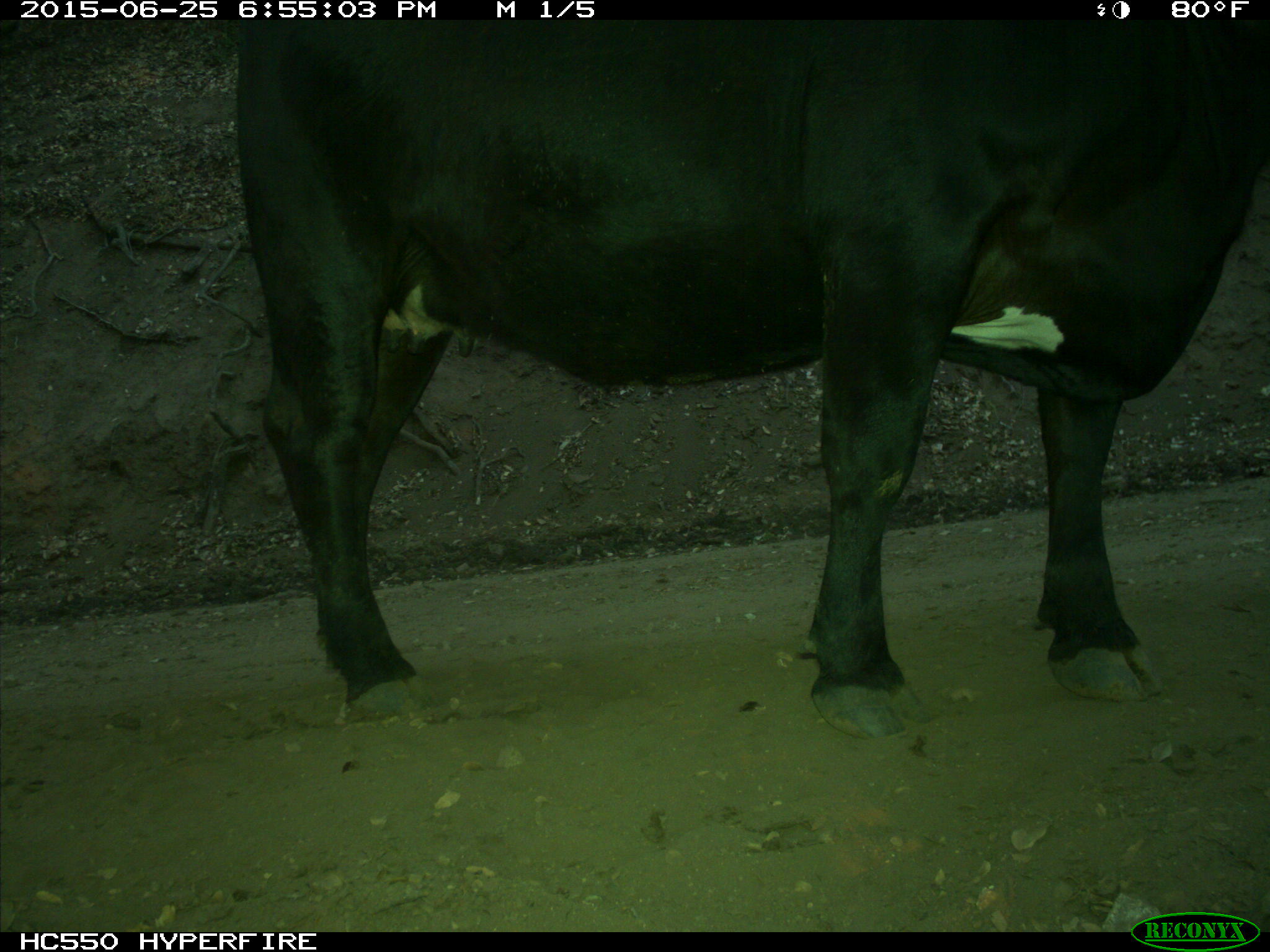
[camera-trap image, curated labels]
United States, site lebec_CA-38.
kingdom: Animalia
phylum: Chordata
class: Mammalia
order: Artiodactyla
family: Bovidae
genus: Bos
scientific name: Bos taurus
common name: domestic cow